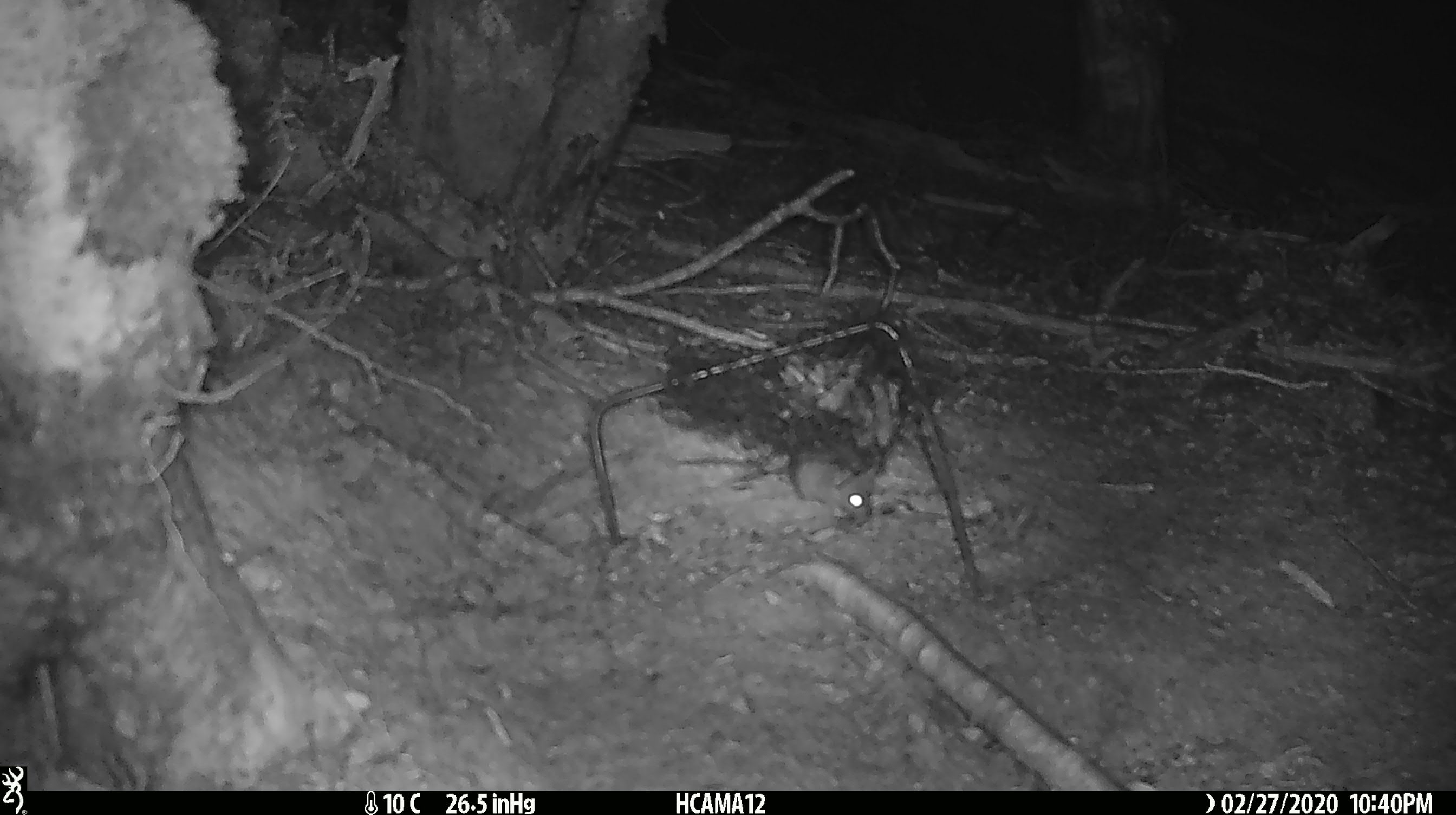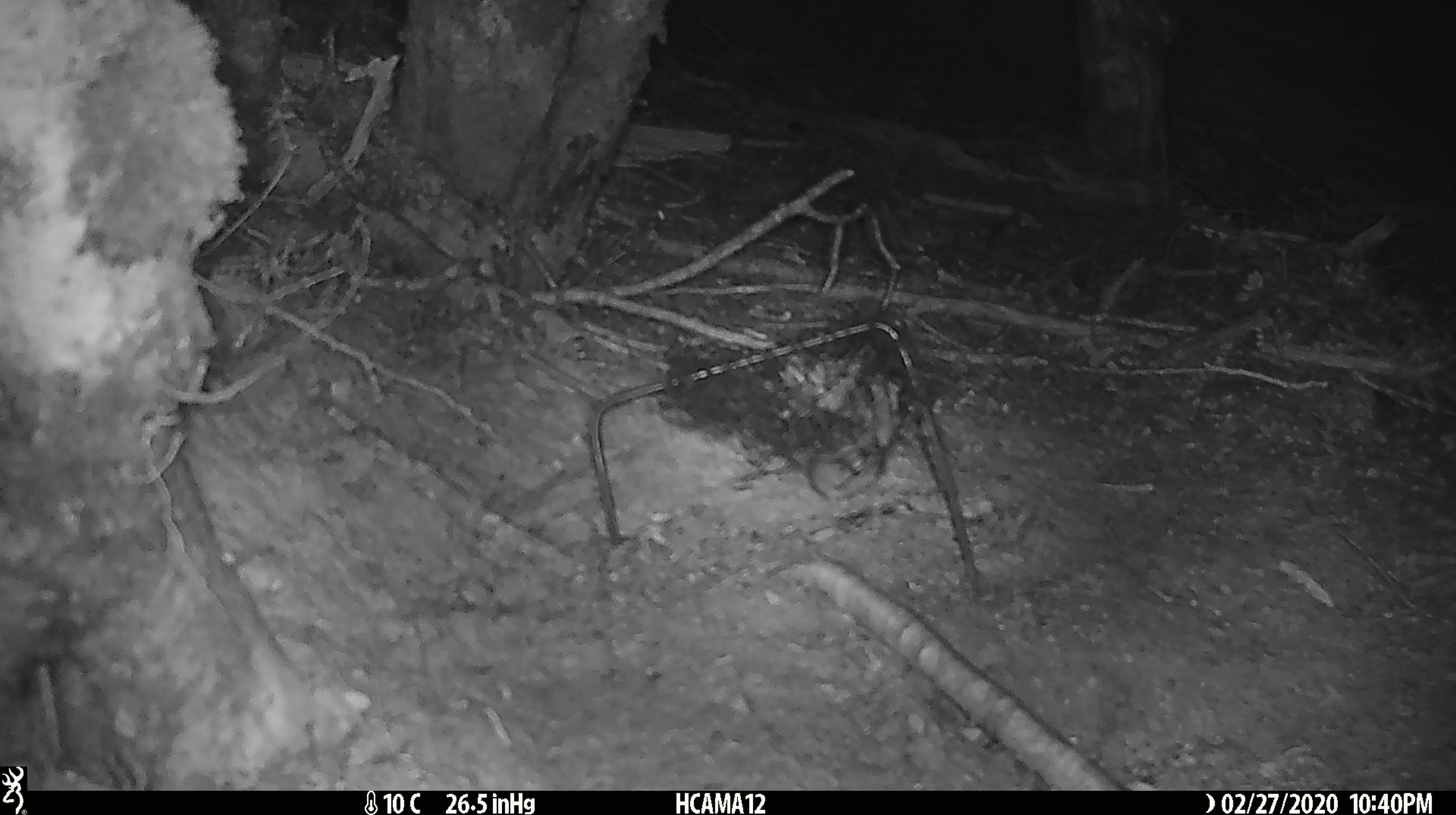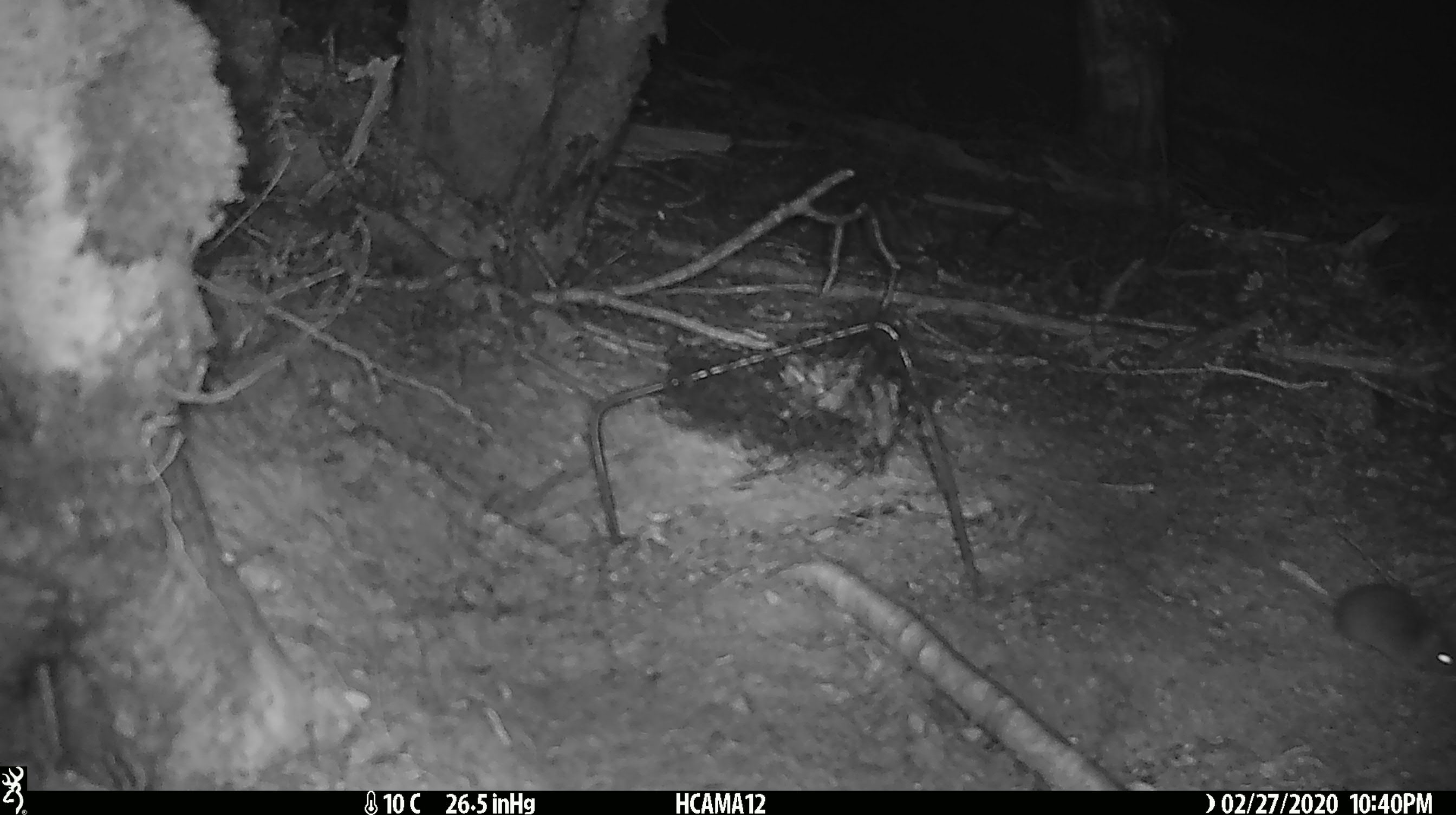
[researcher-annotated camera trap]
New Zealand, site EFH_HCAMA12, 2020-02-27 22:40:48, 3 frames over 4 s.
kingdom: Animalia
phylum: Chordata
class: Mammalia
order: Rodentia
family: Muridae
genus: Mus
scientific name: Mus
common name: mouse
Mouse (Mus).